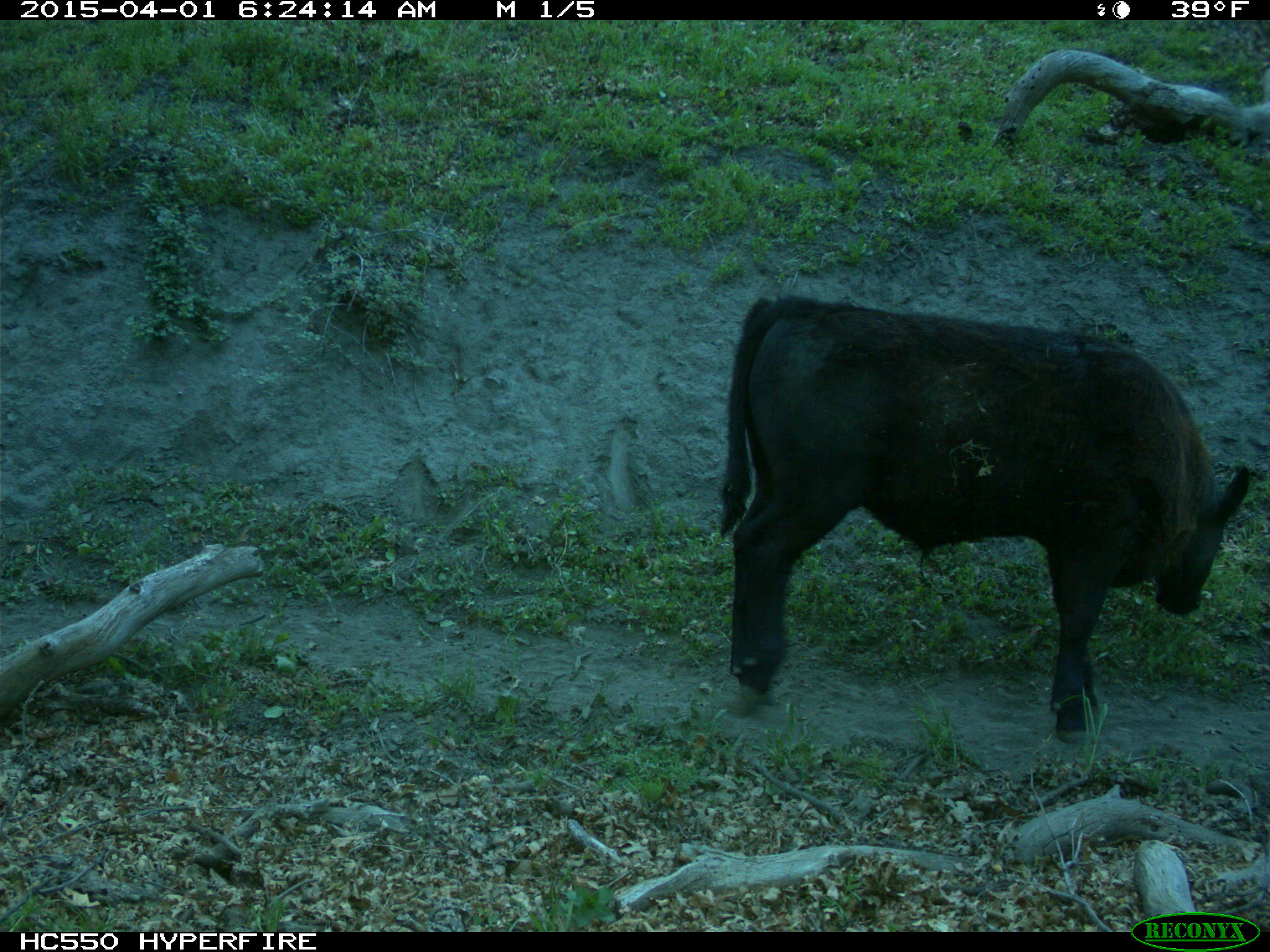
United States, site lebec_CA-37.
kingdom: Animalia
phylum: Chordata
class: Mammalia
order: Artiodactyla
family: Bovidae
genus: Bos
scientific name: Bos taurus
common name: domestic cow